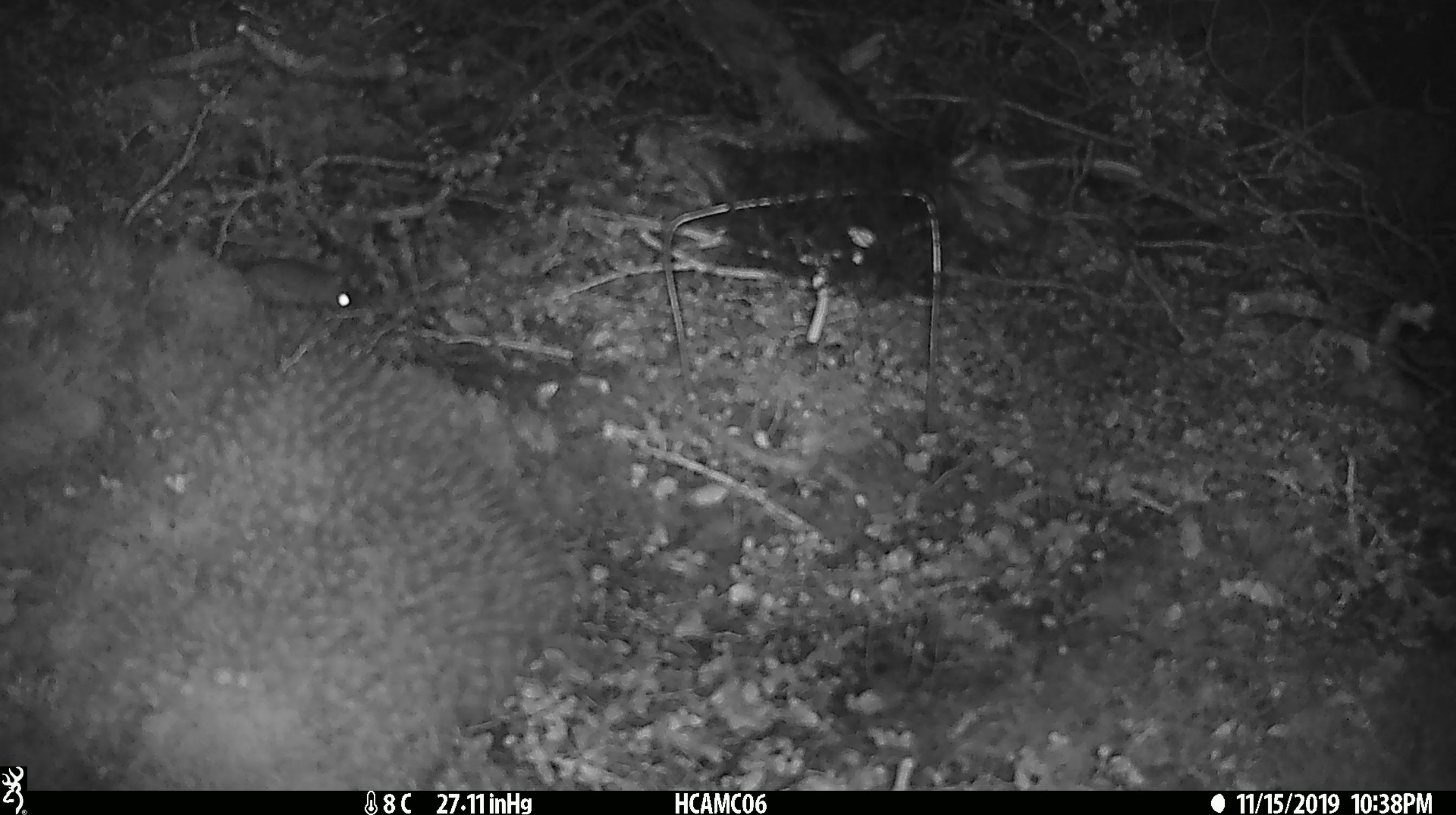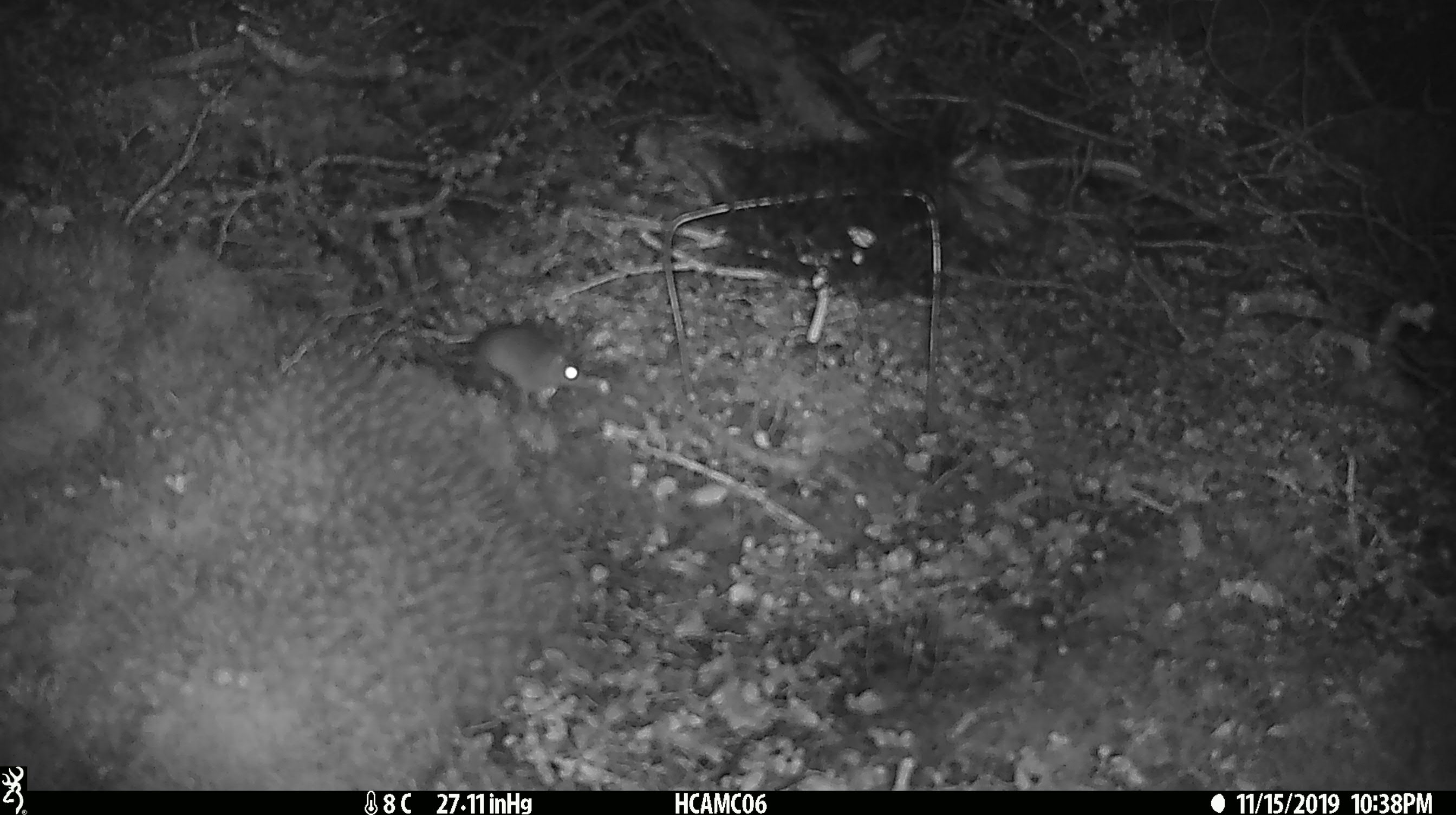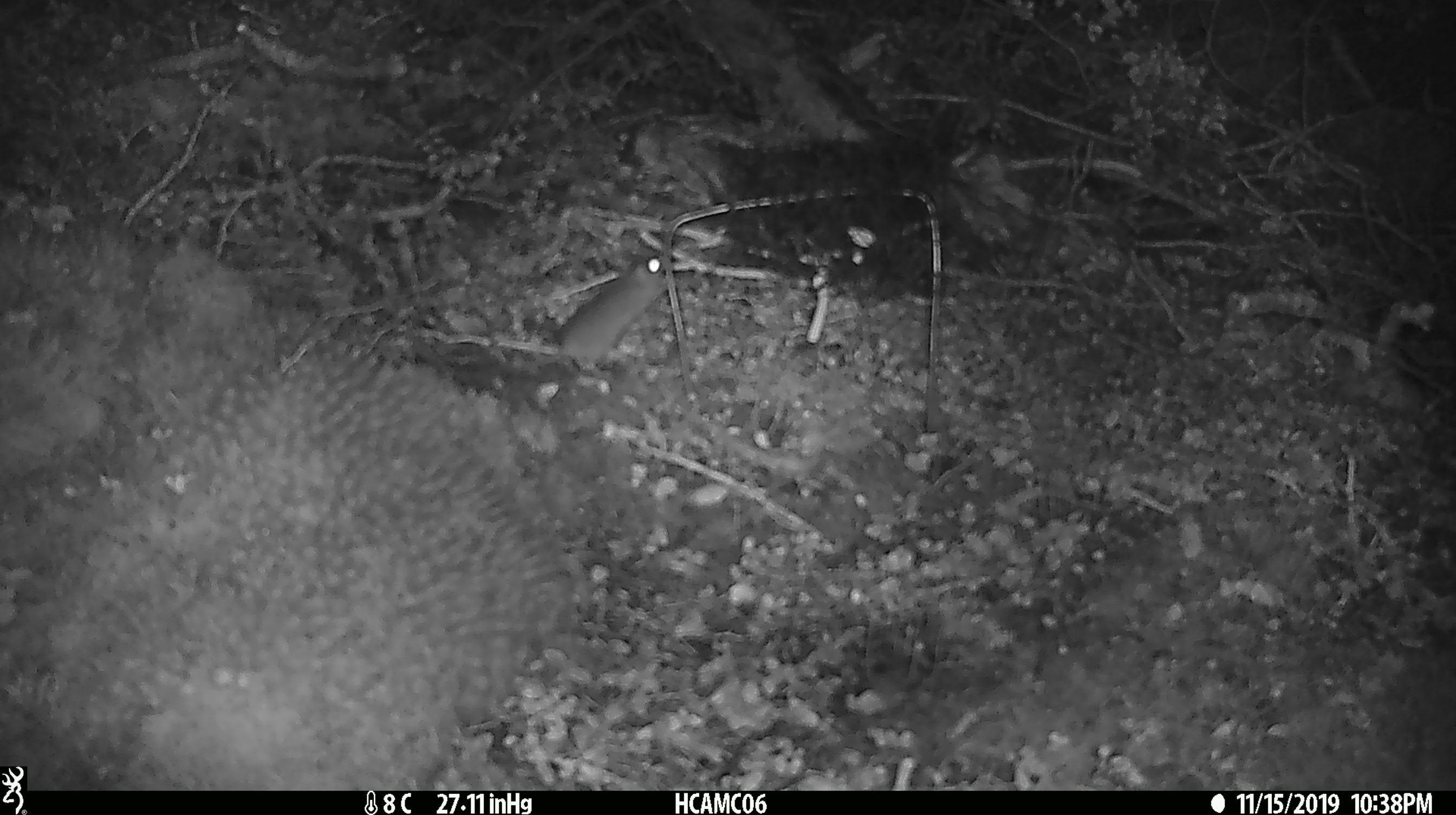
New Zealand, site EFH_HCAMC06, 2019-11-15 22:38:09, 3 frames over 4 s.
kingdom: Animalia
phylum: Chordata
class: Mammalia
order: Rodentia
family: Muridae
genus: Mus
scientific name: Mus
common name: mouse